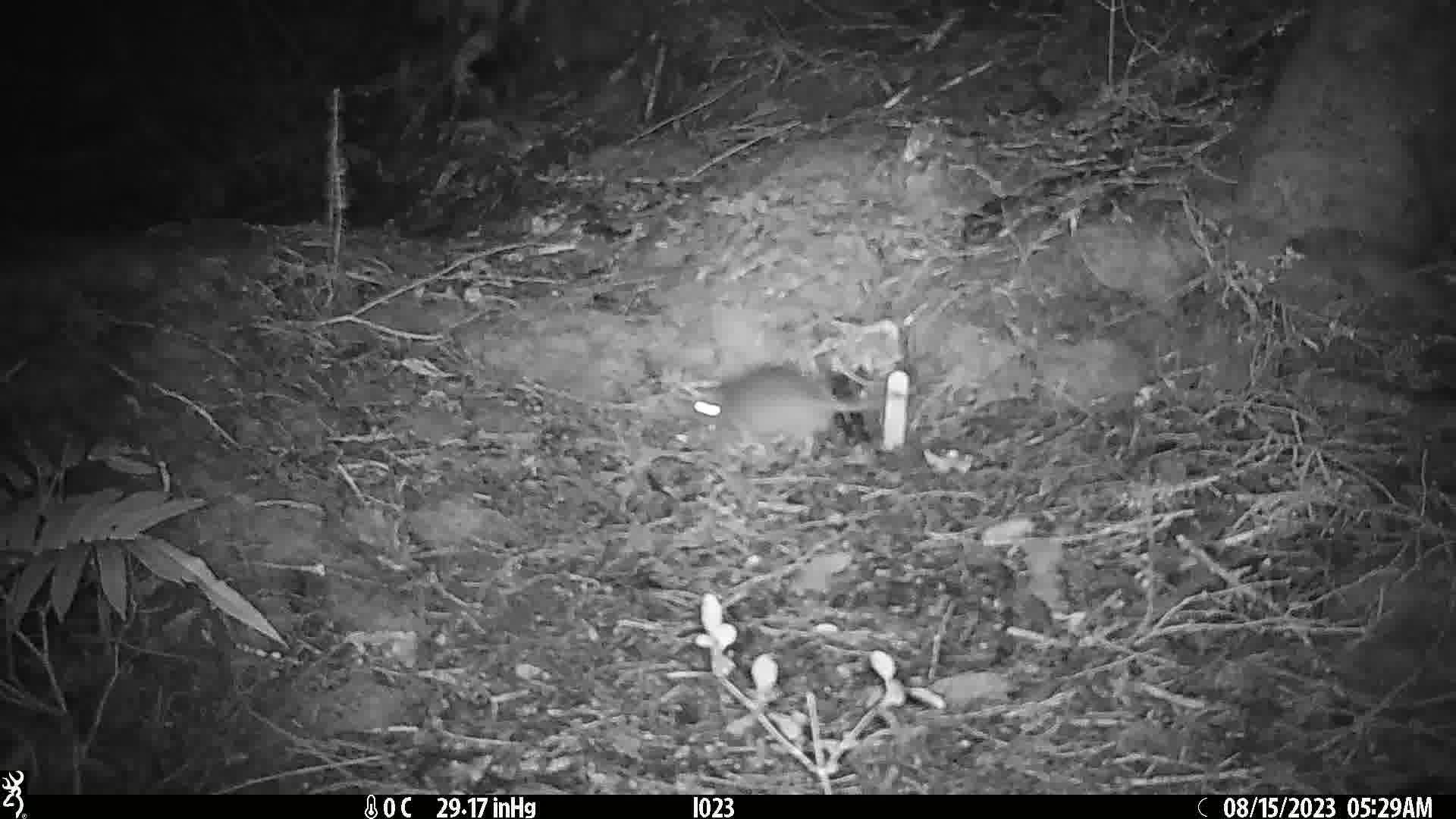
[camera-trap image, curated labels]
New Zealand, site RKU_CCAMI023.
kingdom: Animalia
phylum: Chordata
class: Mammalia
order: Rodentia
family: Muridae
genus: Rattus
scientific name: Rattus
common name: rat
Rat (Rattus).